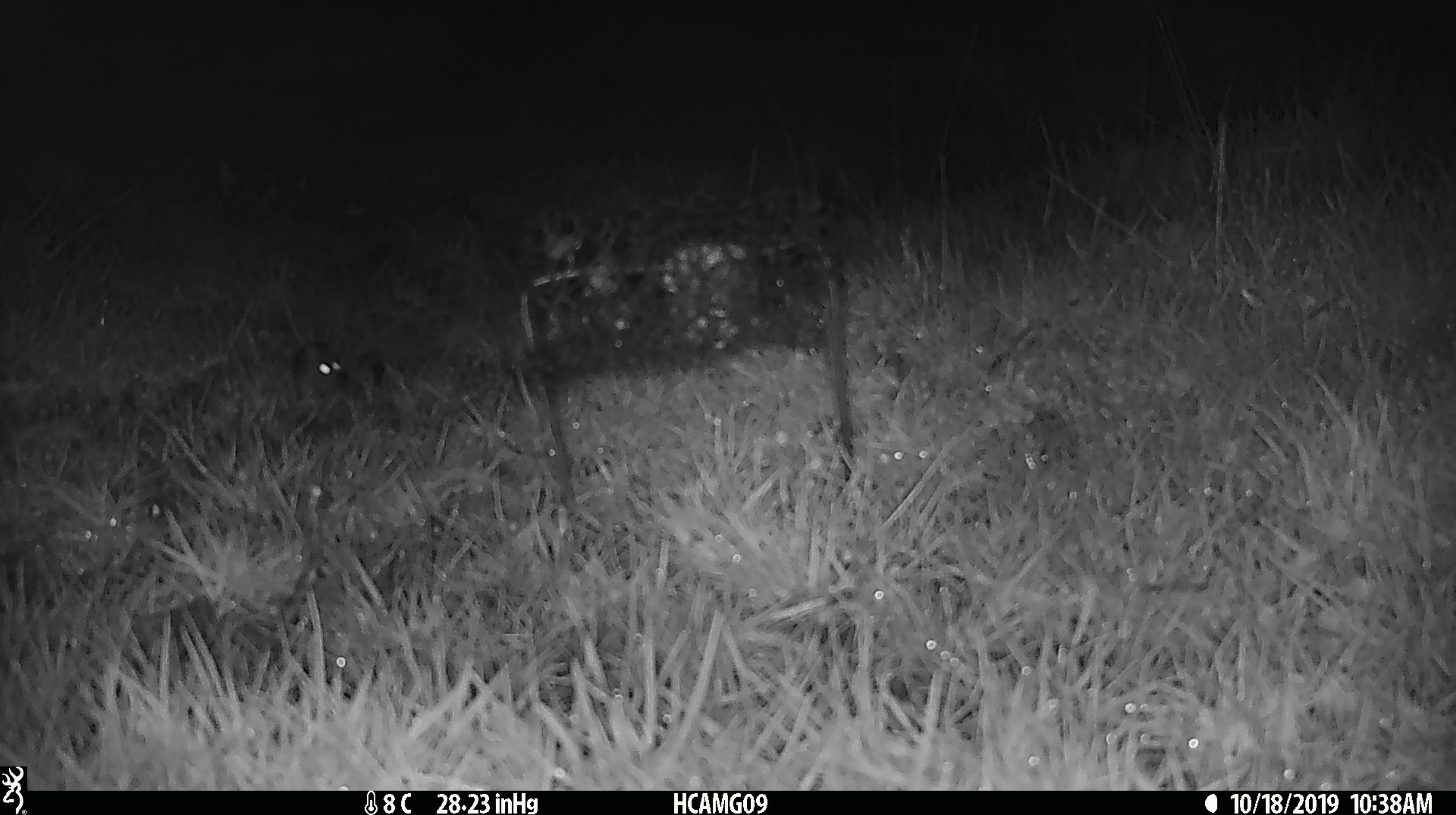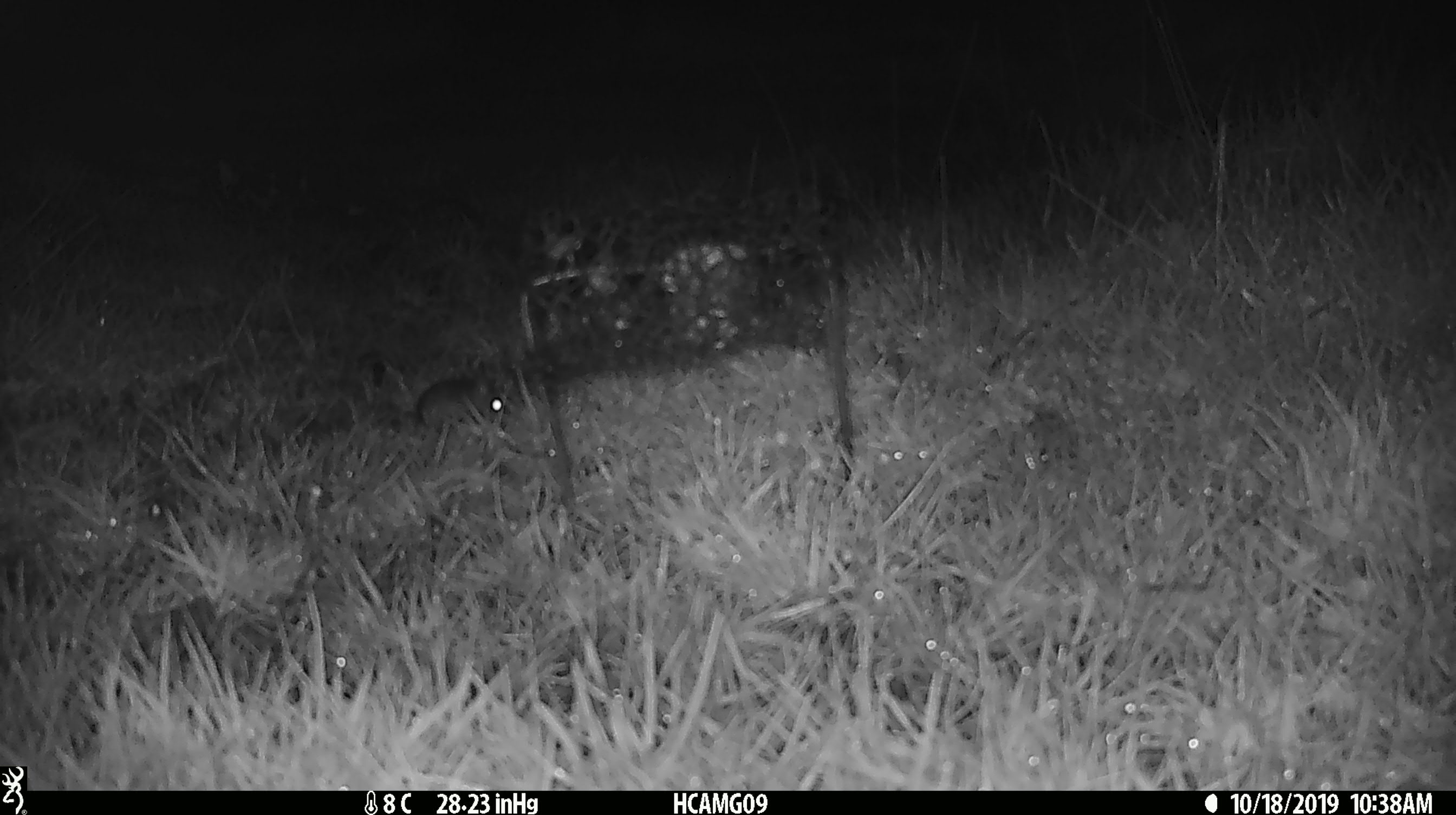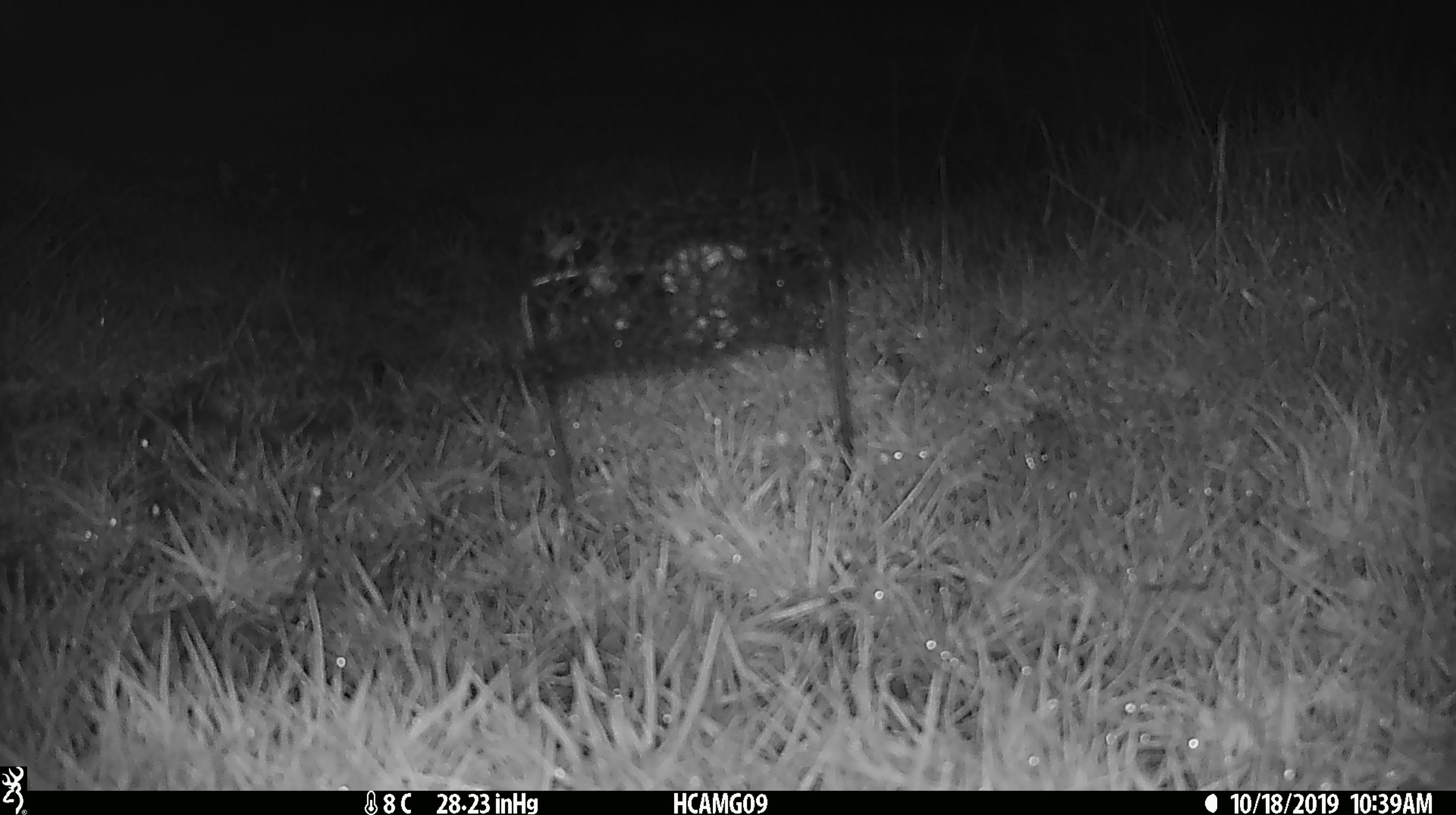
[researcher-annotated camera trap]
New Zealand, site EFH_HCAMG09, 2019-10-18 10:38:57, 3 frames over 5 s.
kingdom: Animalia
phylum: Chordata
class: Mammalia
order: Rodentia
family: Muridae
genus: Mus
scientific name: Mus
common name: mouse